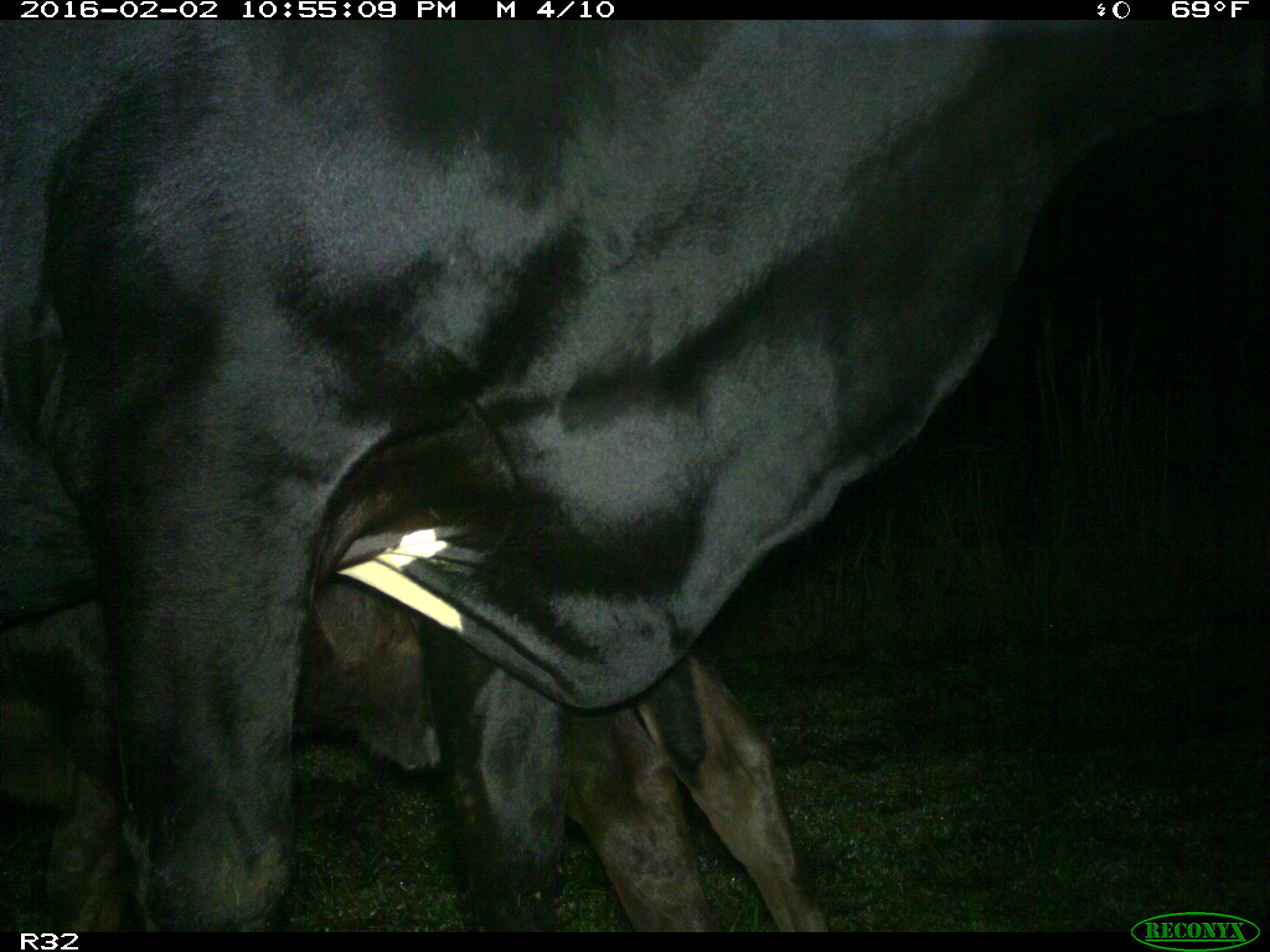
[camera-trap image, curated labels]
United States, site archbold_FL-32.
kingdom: Animalia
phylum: Chordata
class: Mammalia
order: Artiodactyla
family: Bovidae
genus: Bos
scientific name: Bos taurus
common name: domestic cow